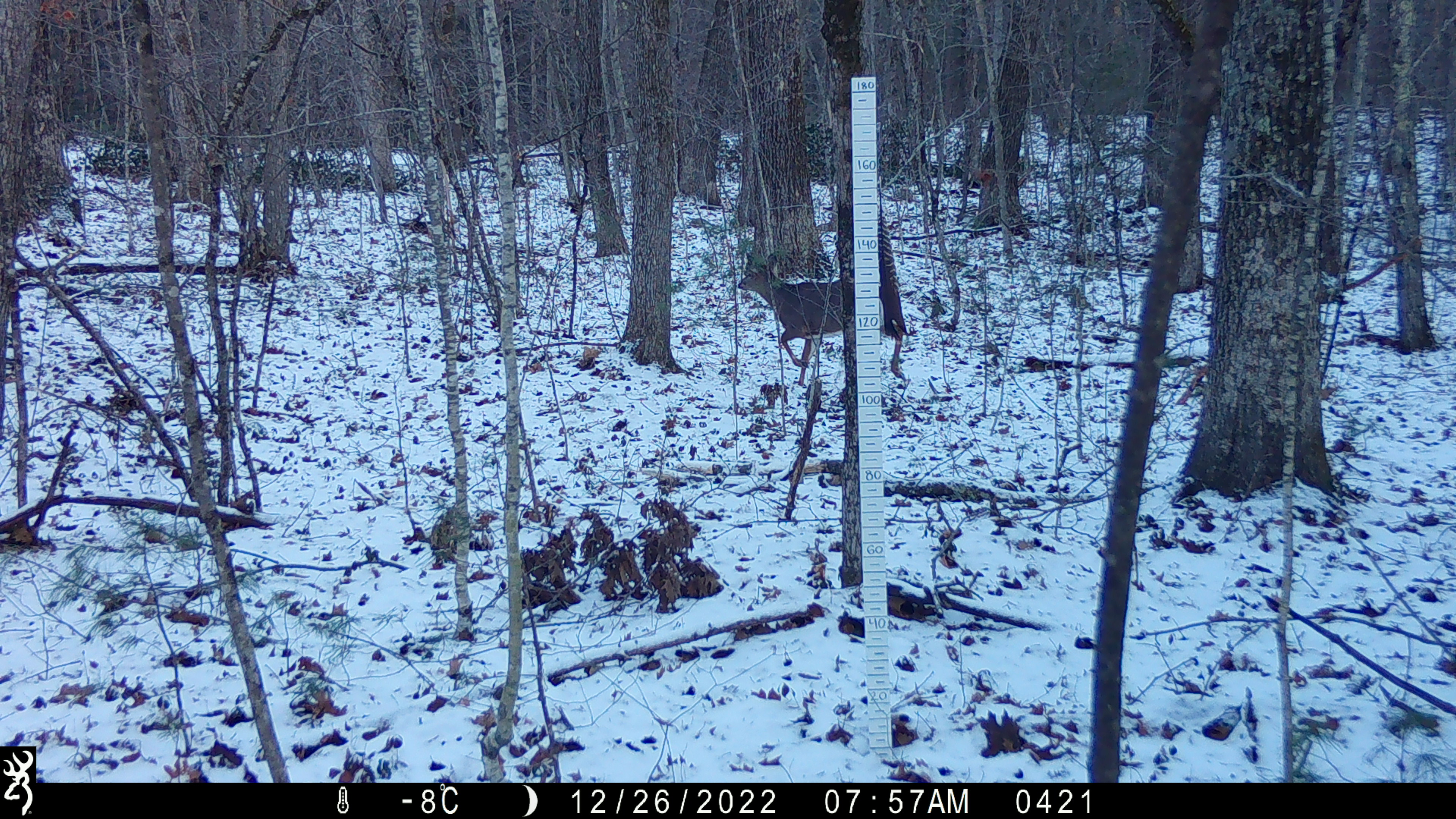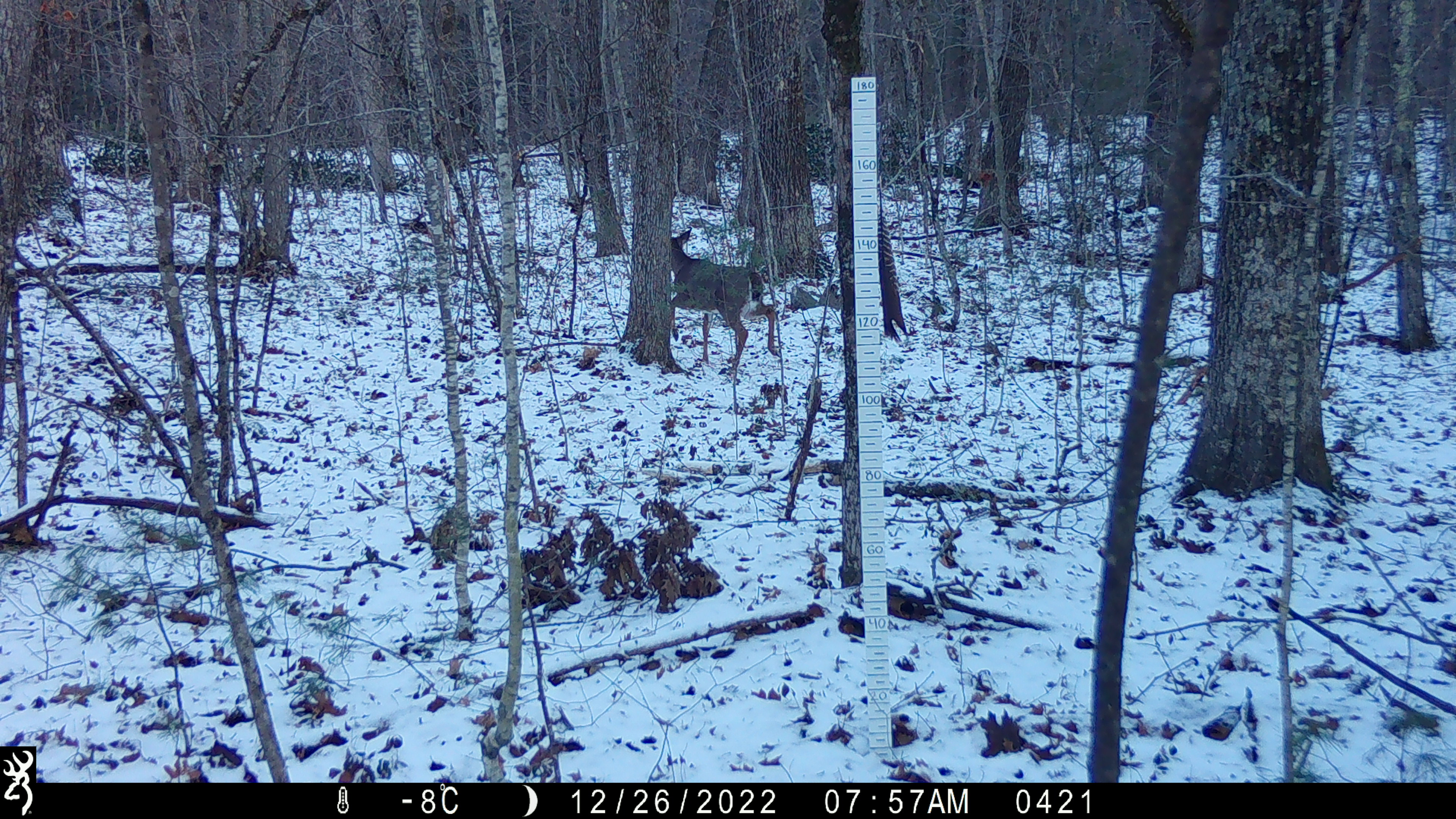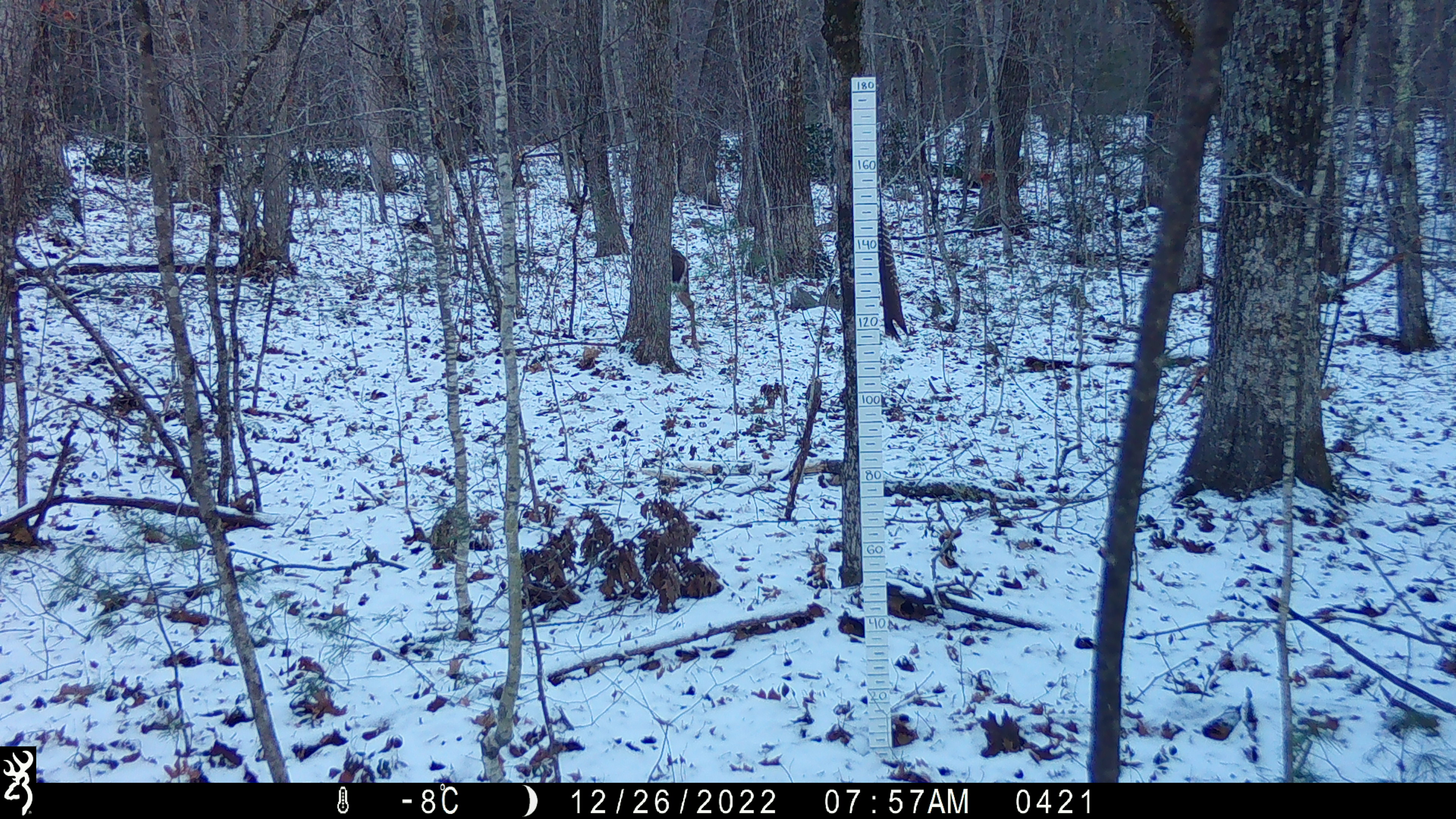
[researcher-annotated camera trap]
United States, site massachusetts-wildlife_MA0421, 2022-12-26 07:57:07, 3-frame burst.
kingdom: Animalia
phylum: Chordata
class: Mammalia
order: Artiodactyla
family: Cervidae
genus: Odocoileus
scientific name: Odocoileus virginianus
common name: white-tailed deer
White-tailed deer (Odocoileus virginianus).